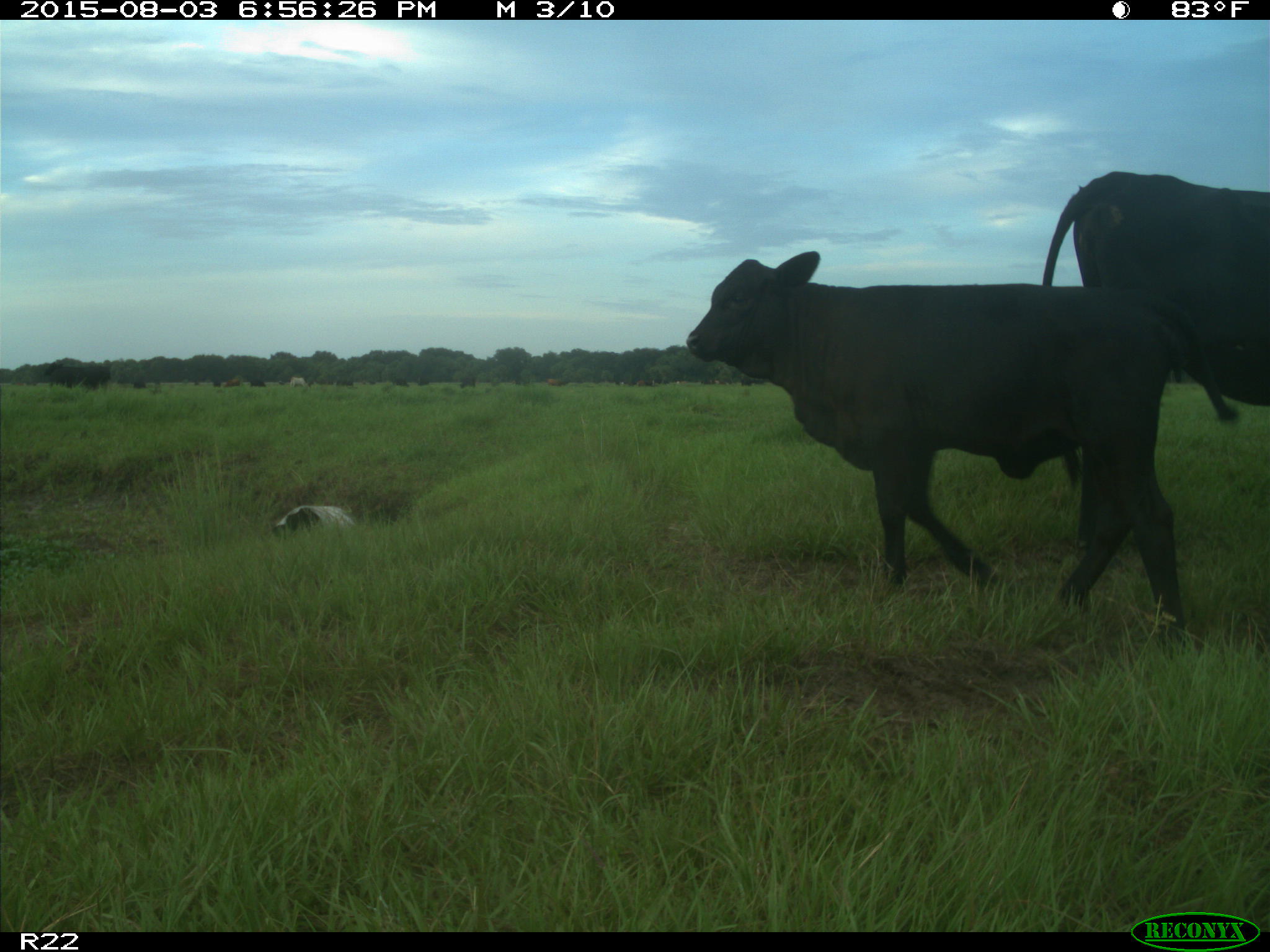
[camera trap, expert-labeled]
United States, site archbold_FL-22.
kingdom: Animalia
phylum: Chordata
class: Mammalia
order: Artiodactyla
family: Bovidae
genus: Bos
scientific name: Bos taurus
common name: domestic cow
Bos taurus (domestic cow).